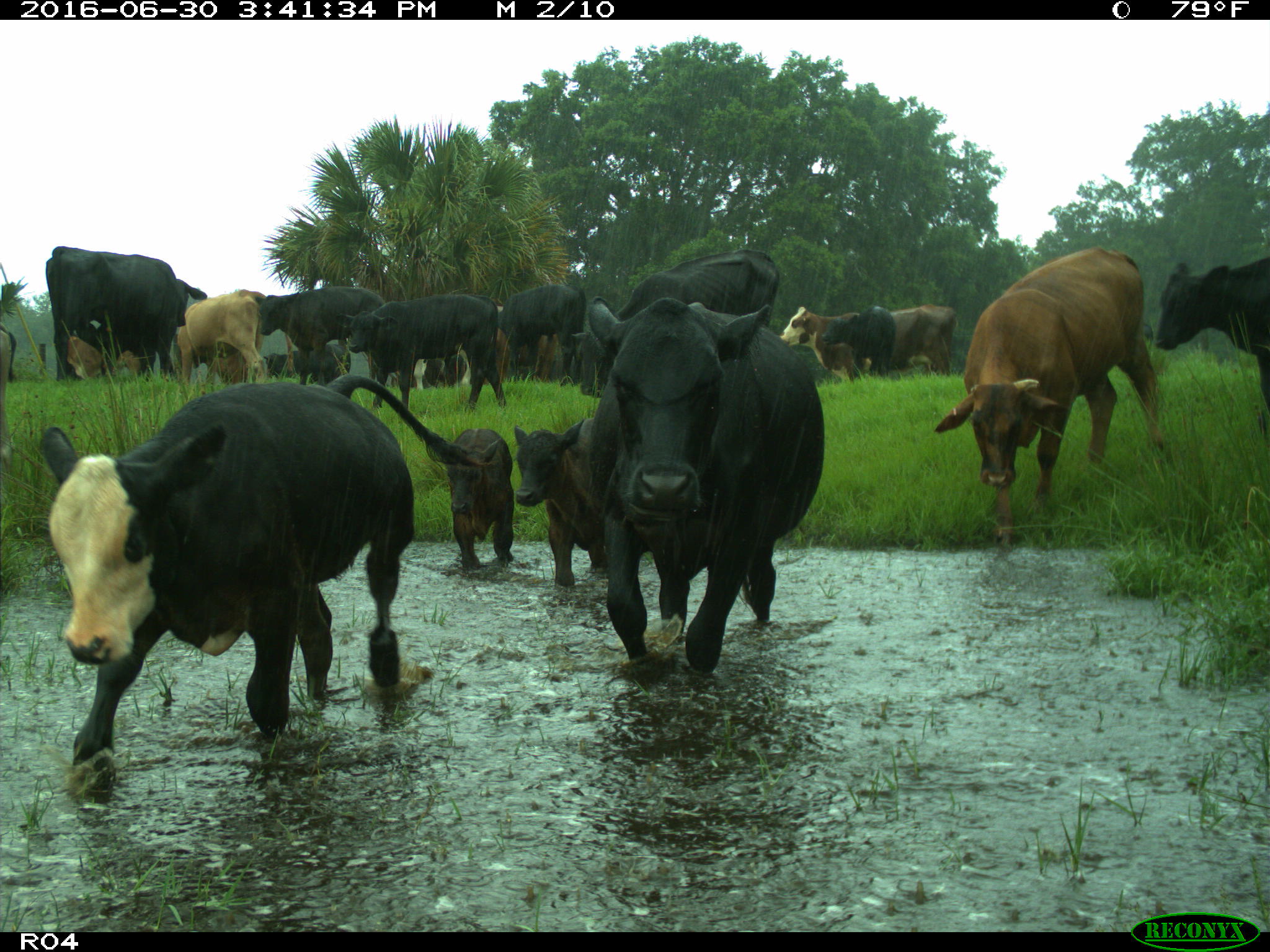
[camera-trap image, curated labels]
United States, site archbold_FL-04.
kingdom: Animalia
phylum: Chordata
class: Mammalia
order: Artiodactyla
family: Bovidae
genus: Bos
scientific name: Bos taurus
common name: domestic cow